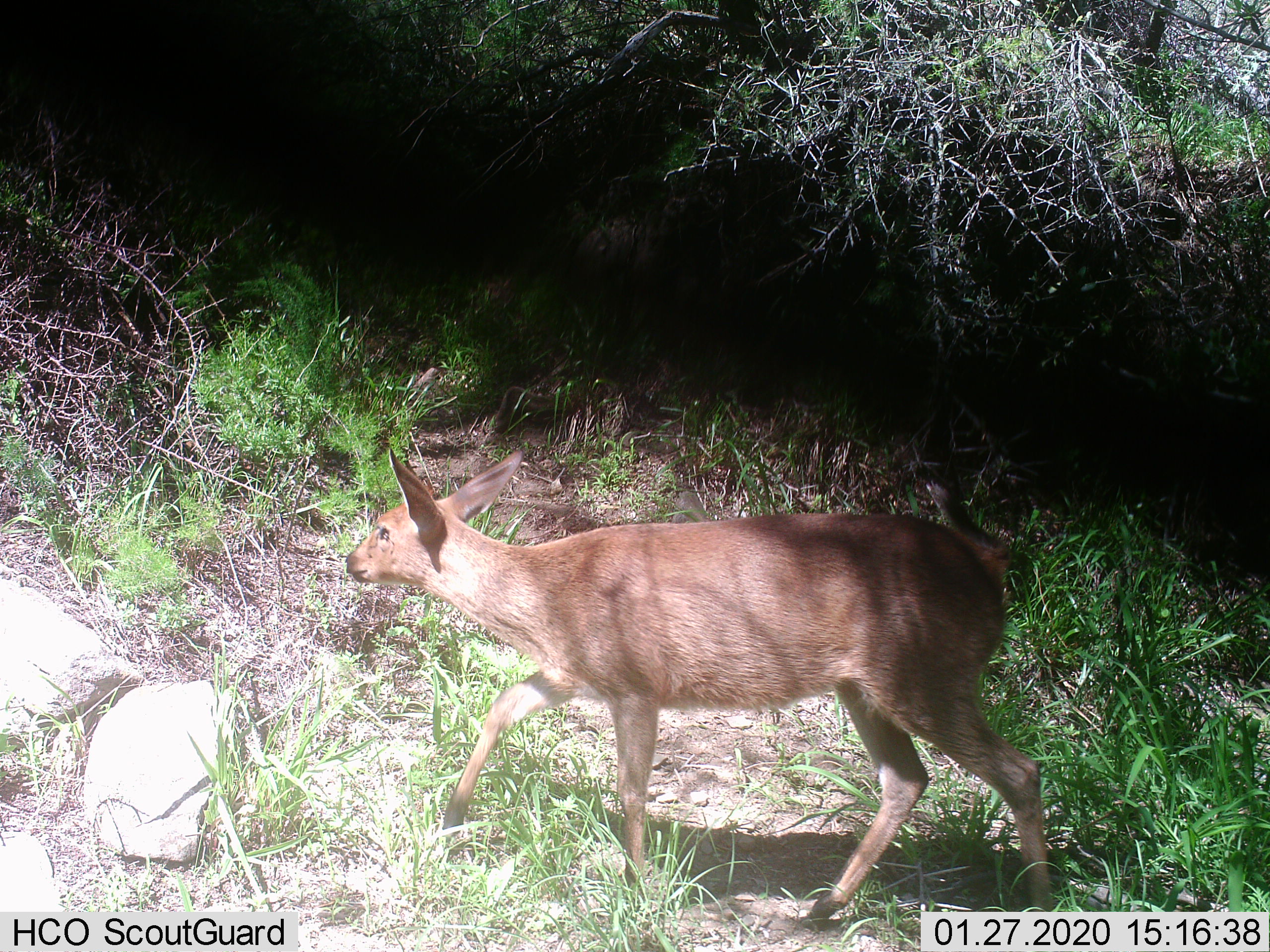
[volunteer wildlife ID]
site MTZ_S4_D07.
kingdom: Animalia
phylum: Chordata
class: Mammalia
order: Artiodactyla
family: Bovidae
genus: Sylvicapra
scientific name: Sylvicapra grimmia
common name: common duiker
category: duikercommongrey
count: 1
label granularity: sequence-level